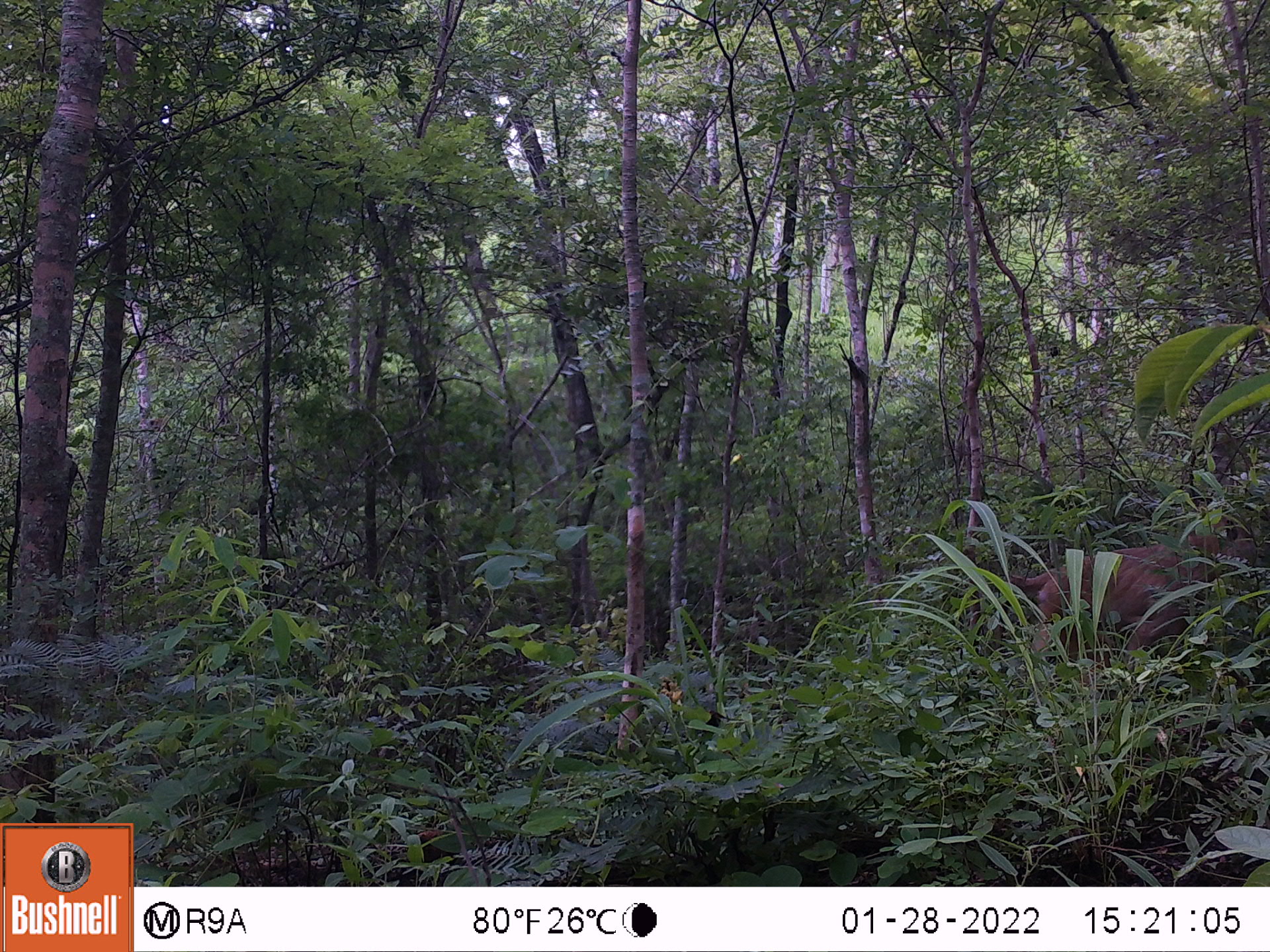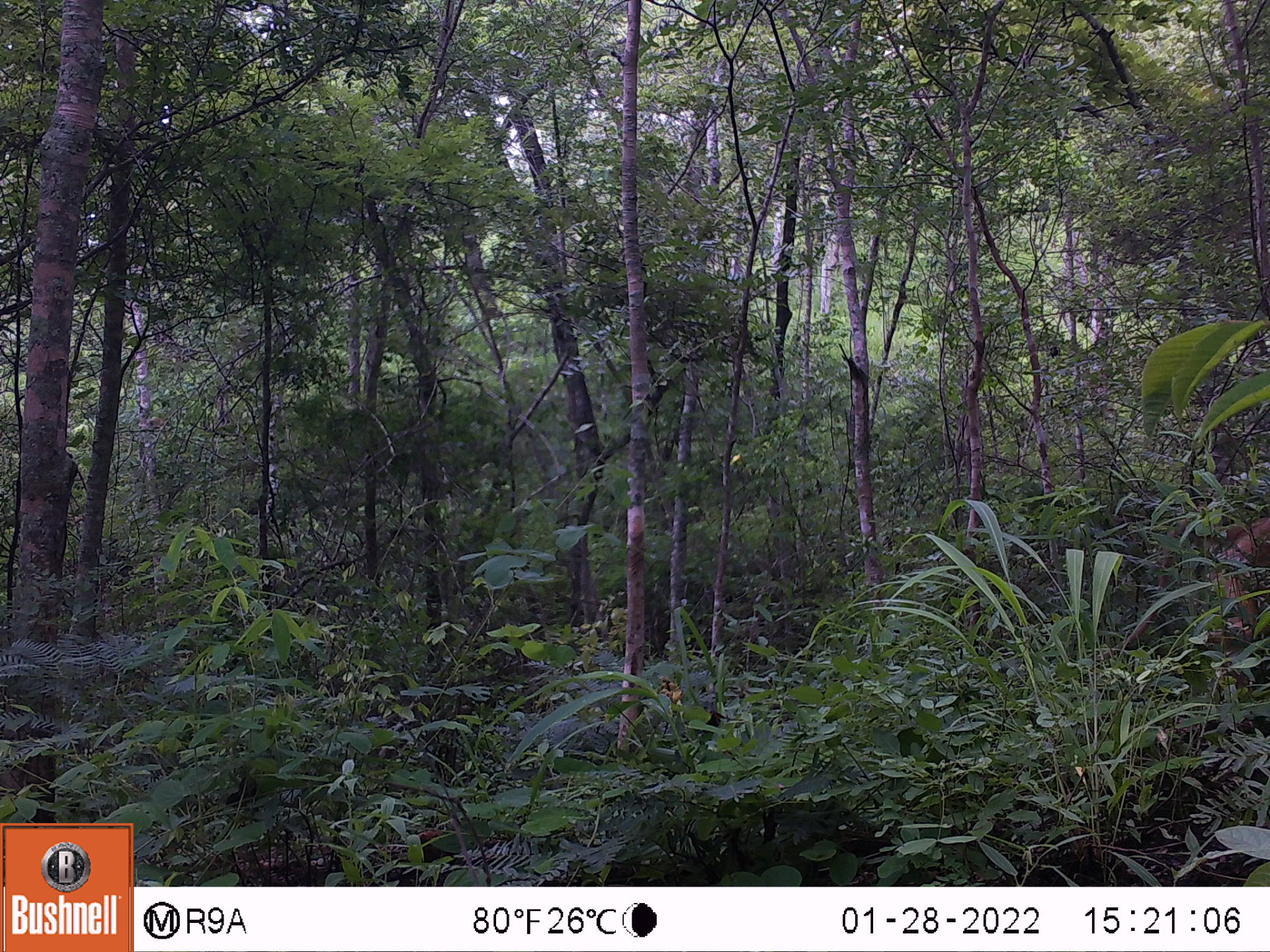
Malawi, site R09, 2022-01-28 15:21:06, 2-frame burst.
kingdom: Animalia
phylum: Chordata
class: Mammalia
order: Primates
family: Cercopithecidae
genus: Papio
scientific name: Papio cynocephalus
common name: yellow baboon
Yellow baboon (Papio cynocephalus), count 1.